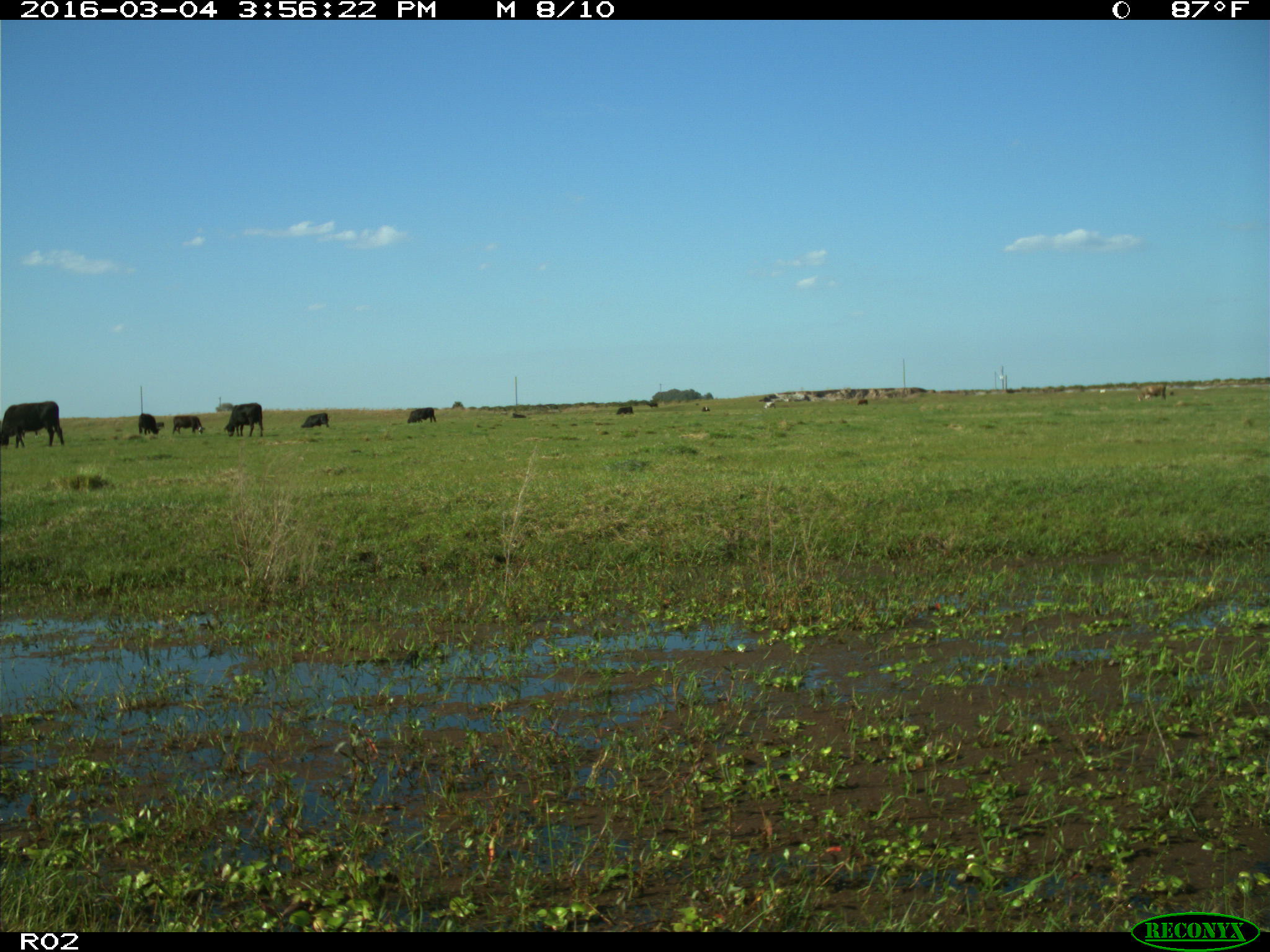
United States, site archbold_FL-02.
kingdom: Animalia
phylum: Chordata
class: Mammalia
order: Artiodactyla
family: Bovidae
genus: Bos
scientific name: Bos taurus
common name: domestic cow